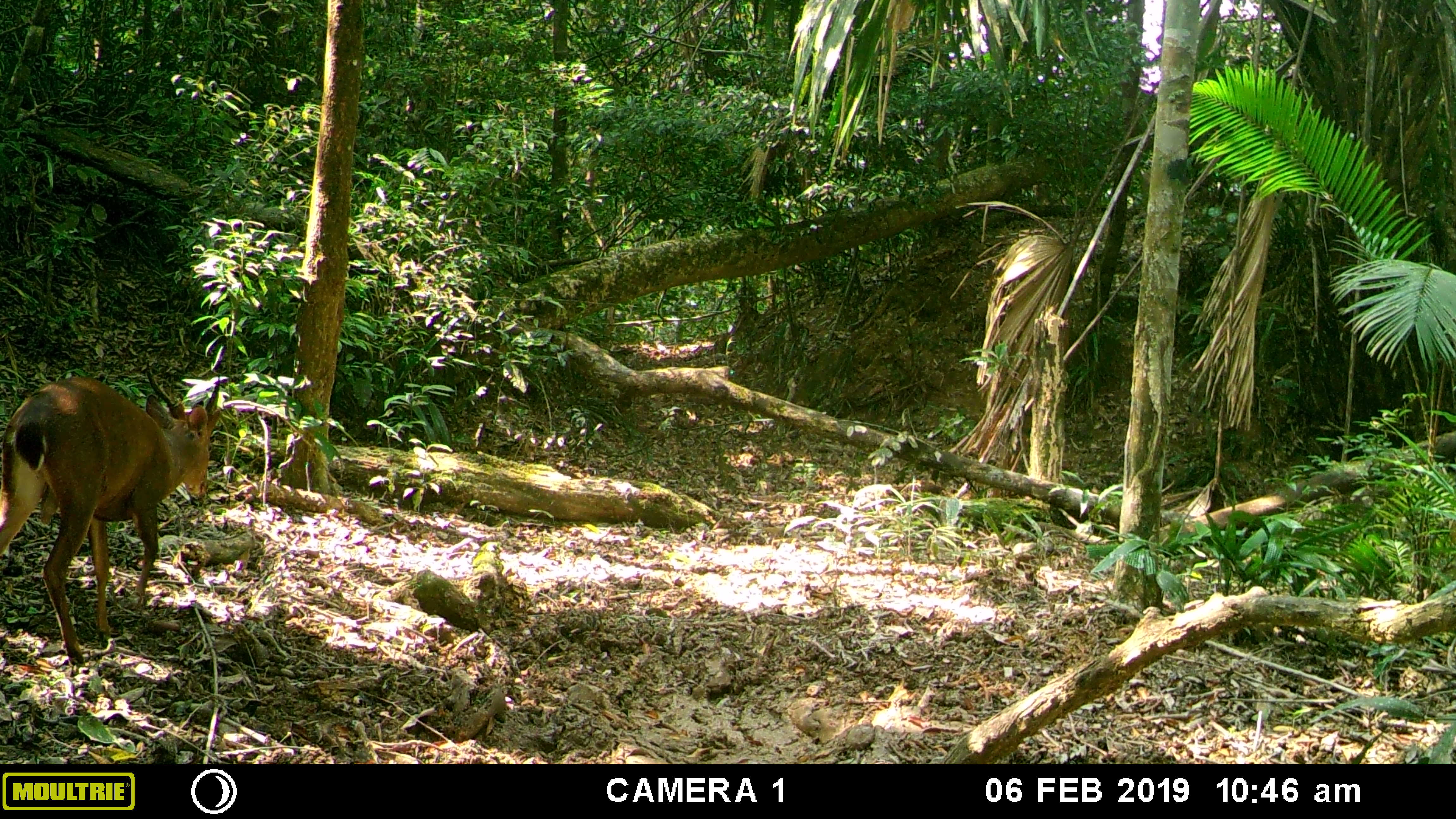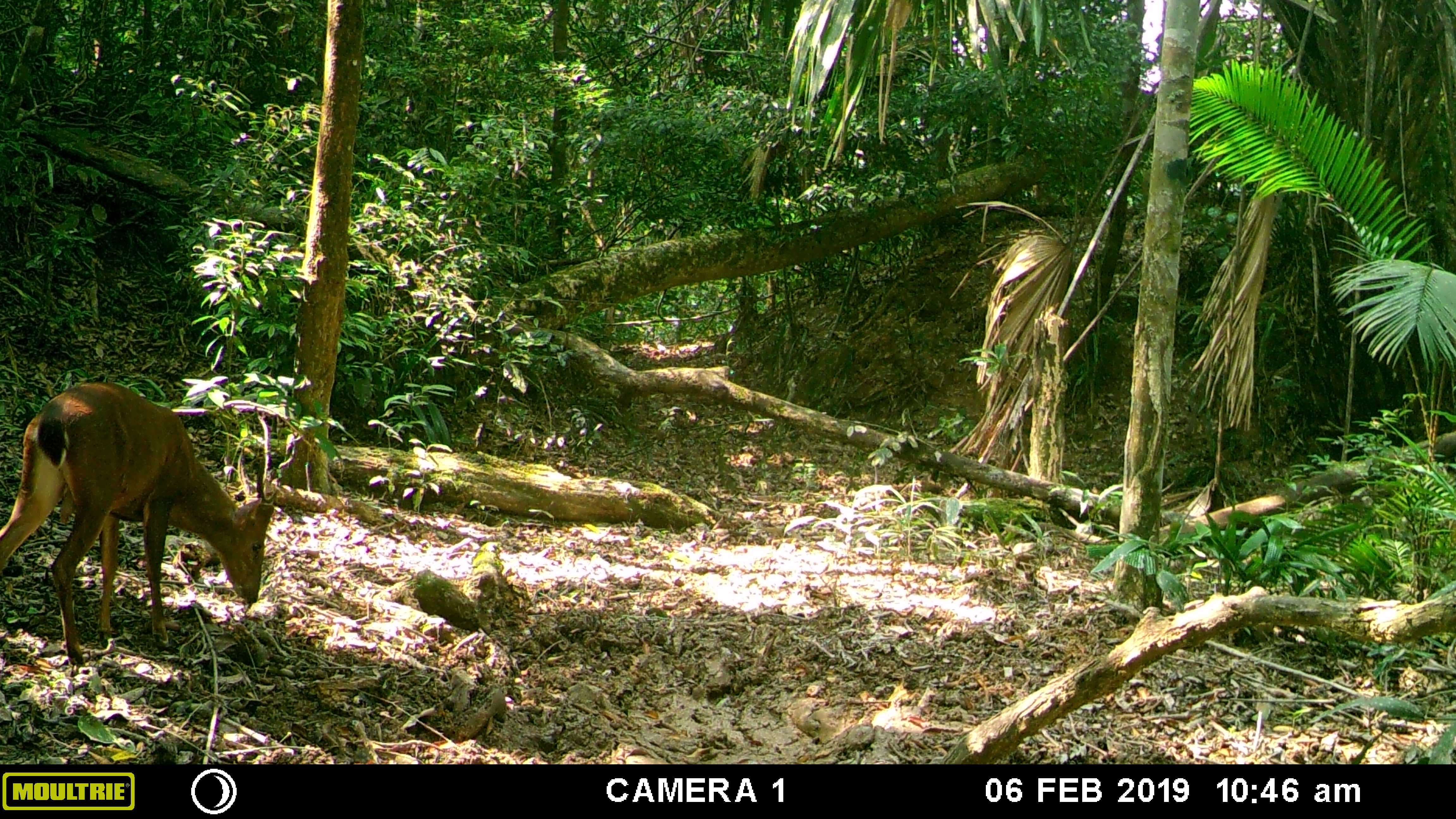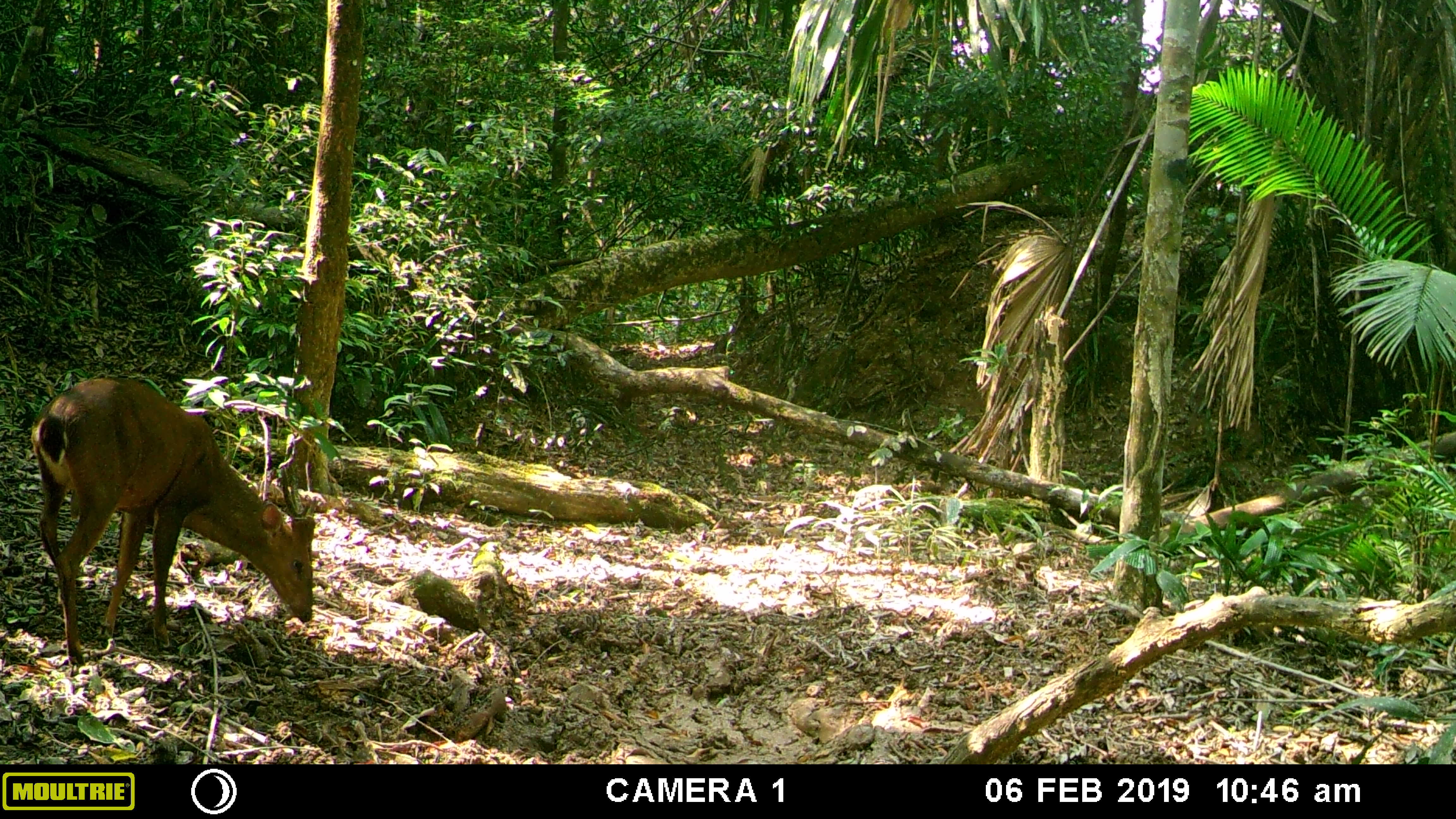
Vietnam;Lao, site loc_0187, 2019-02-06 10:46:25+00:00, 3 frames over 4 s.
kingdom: Animalia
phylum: Chordata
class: Mammalia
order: Artiodactyla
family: Cervidae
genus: Muntiacus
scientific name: Muntiacus vuquangensis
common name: large-antlered muntjac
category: large antlered muntjac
Large antlered muntjac (large-antlered muntjac) (Muntiacus vuquangensis). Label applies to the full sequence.